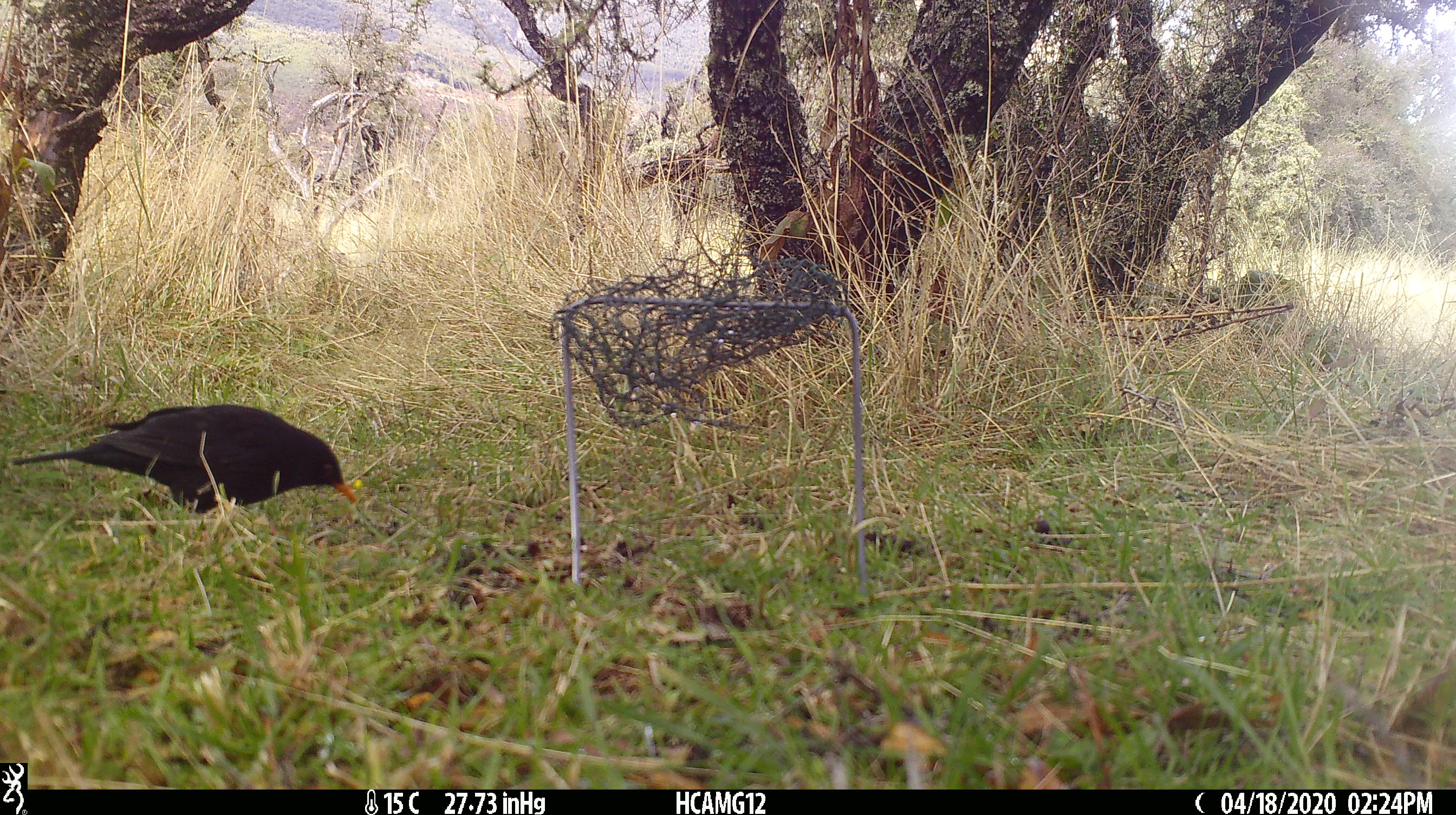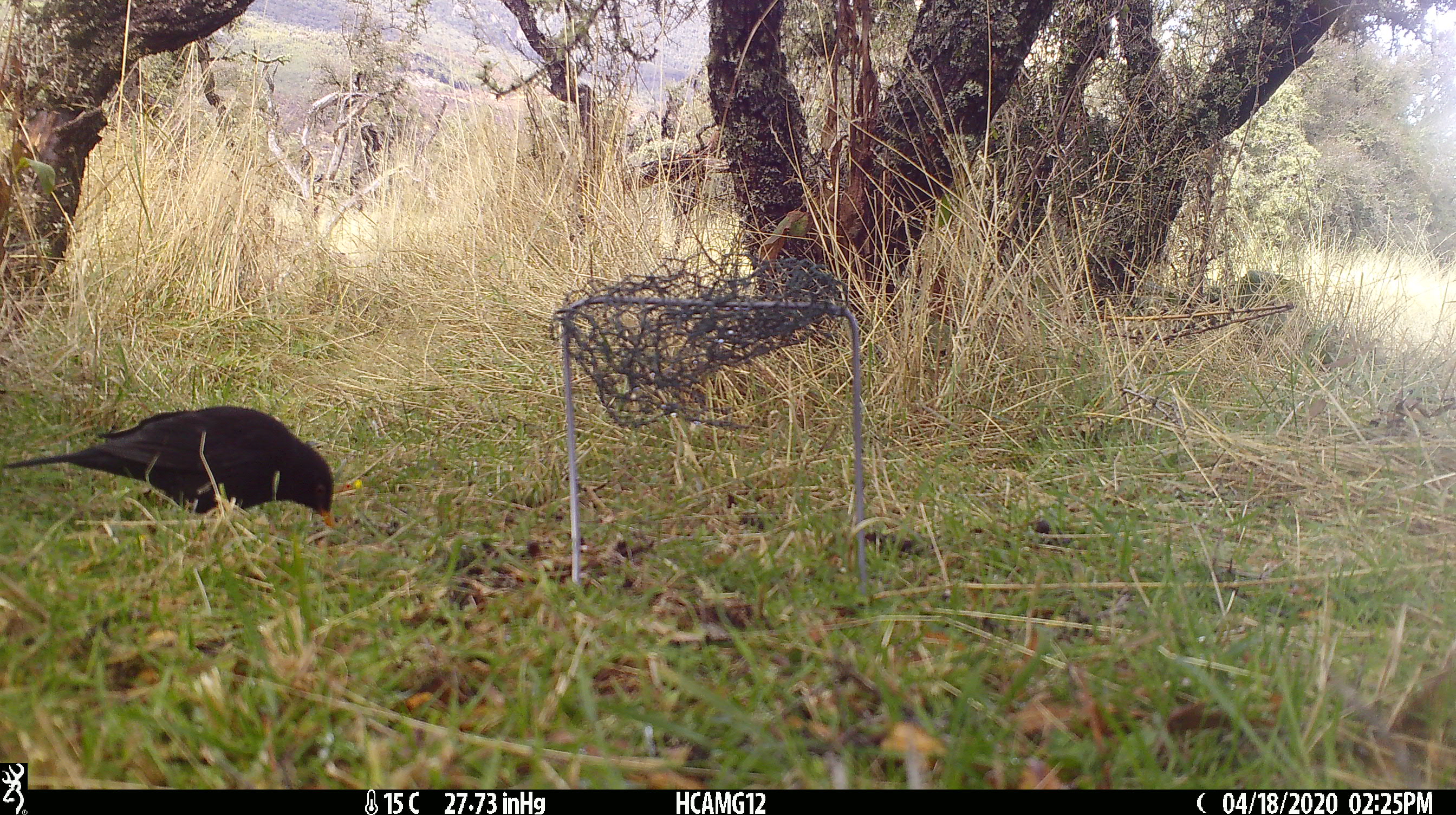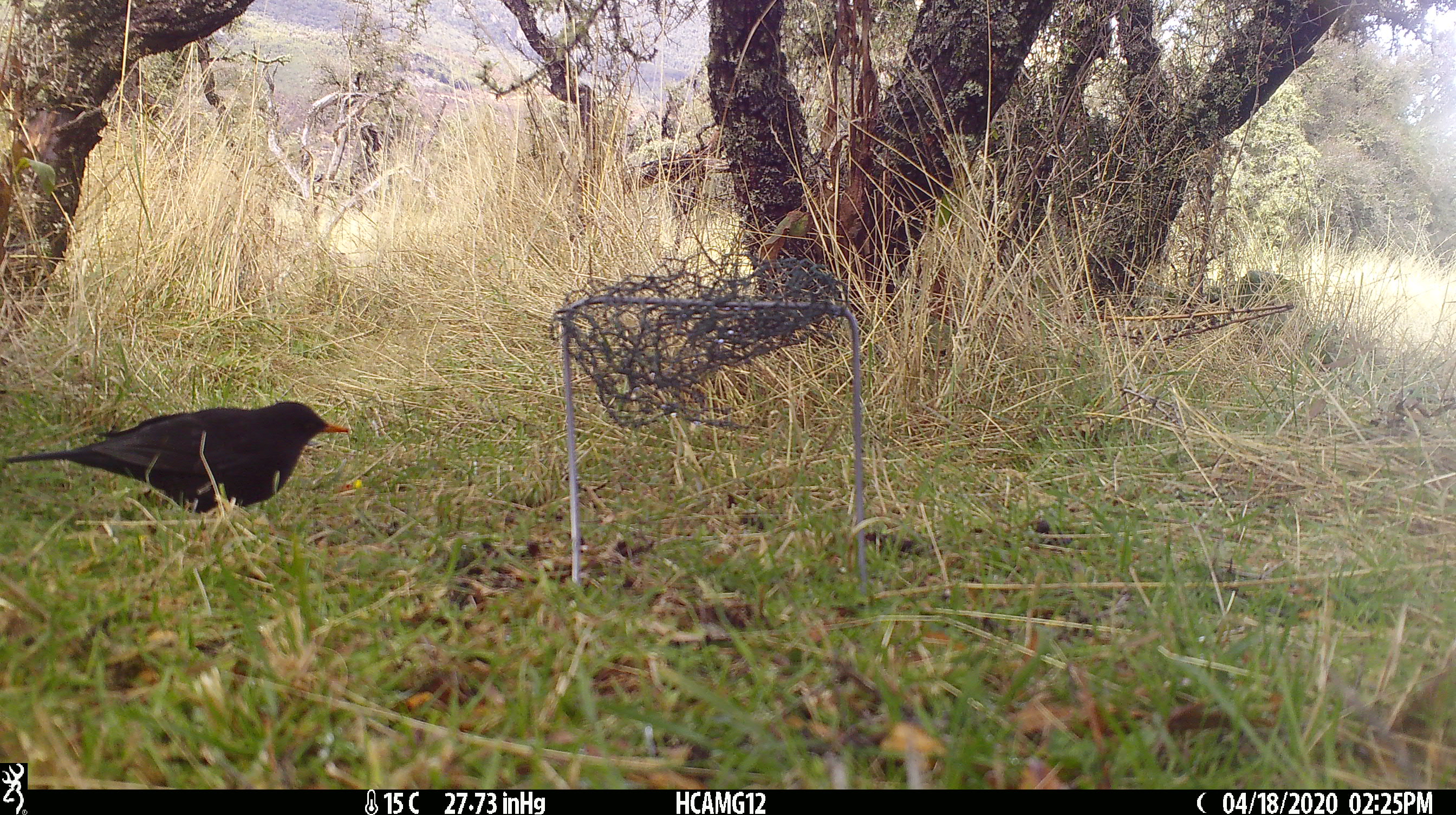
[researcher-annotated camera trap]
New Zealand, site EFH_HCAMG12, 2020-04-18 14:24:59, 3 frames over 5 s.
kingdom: Animalia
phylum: Chordata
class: Aves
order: Passeriformes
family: Turdidae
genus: Turdus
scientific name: Turdus merula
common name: eurasian blackbird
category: blackbird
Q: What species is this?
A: Blackbird (eurasian blackbird) (Turdus merula).